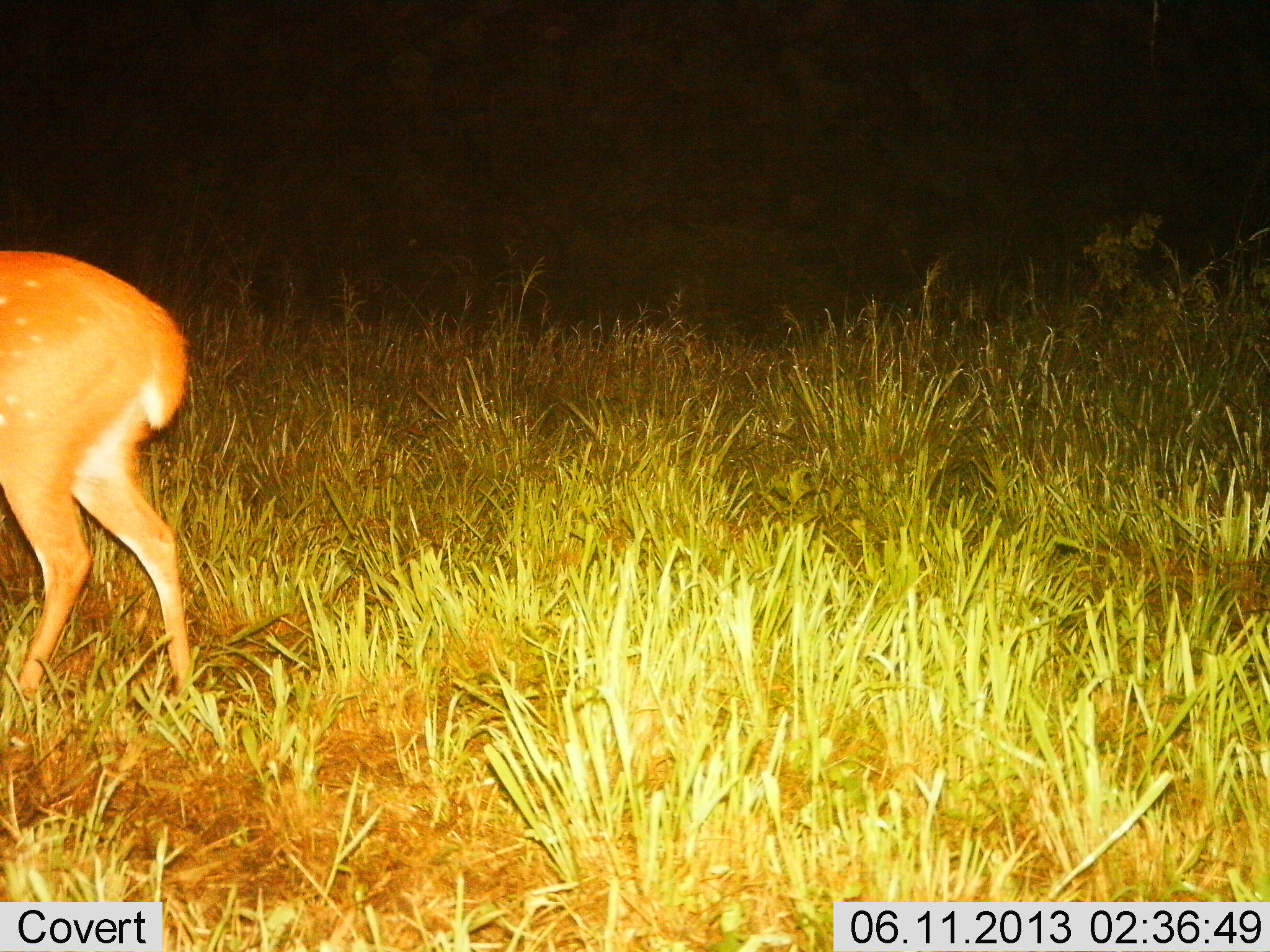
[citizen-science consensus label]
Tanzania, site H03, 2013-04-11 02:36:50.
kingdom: Animalia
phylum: Chordata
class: Mammalia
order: Artiodactyla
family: Bovidae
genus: Tragelaphus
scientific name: Tragelaphus scriptus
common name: bushbuck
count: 1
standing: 57%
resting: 0%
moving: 43%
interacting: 0%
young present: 0%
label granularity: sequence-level